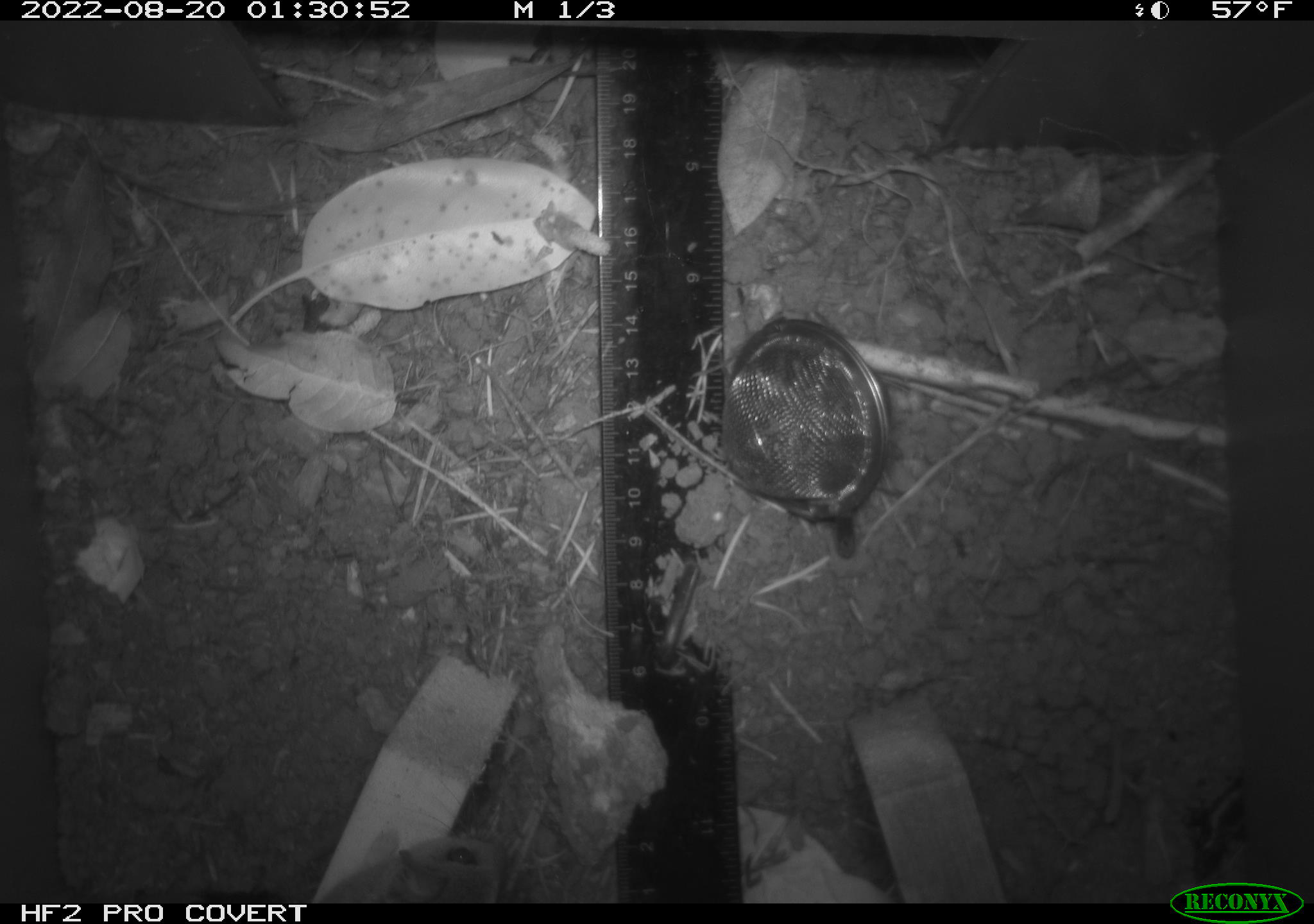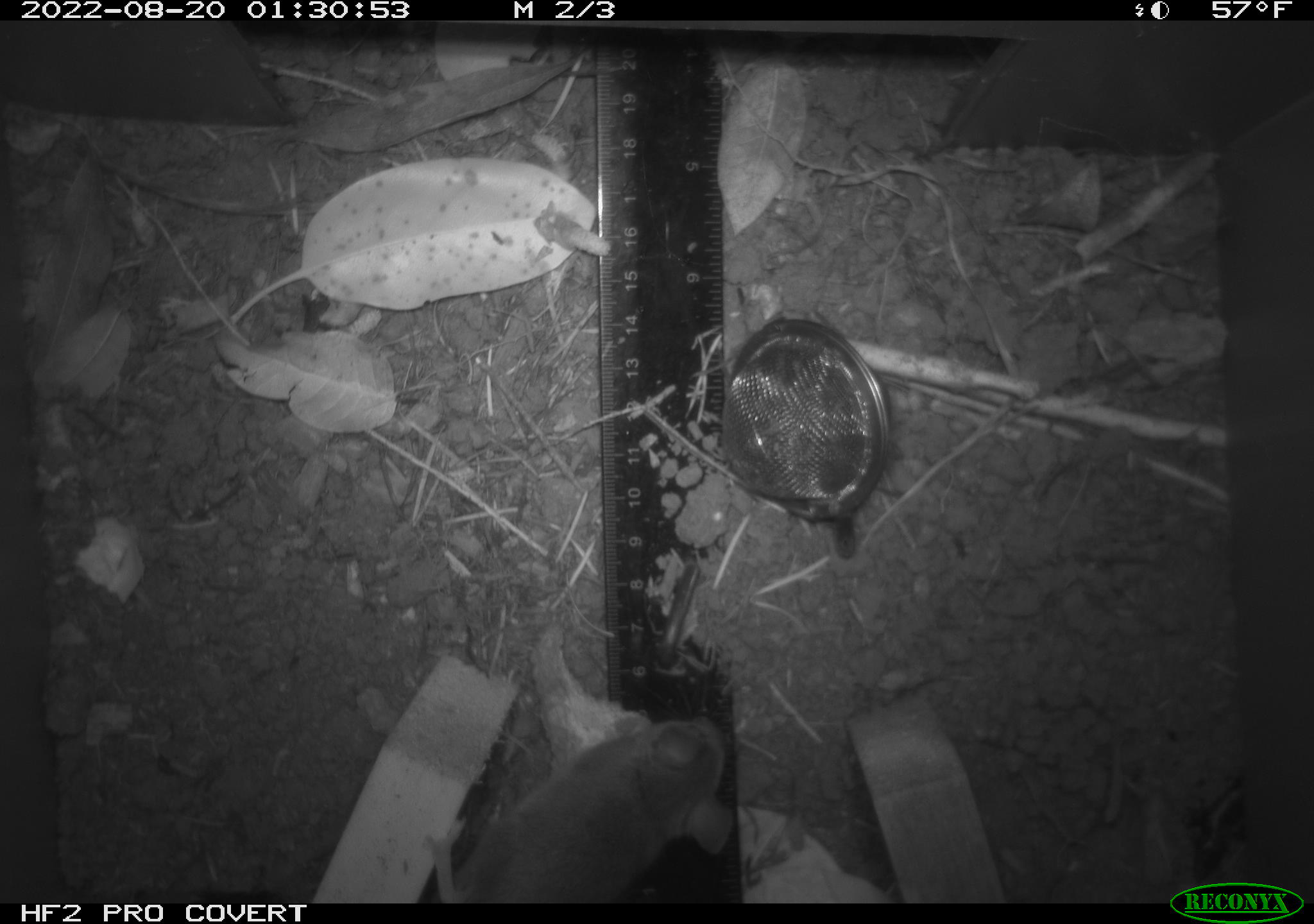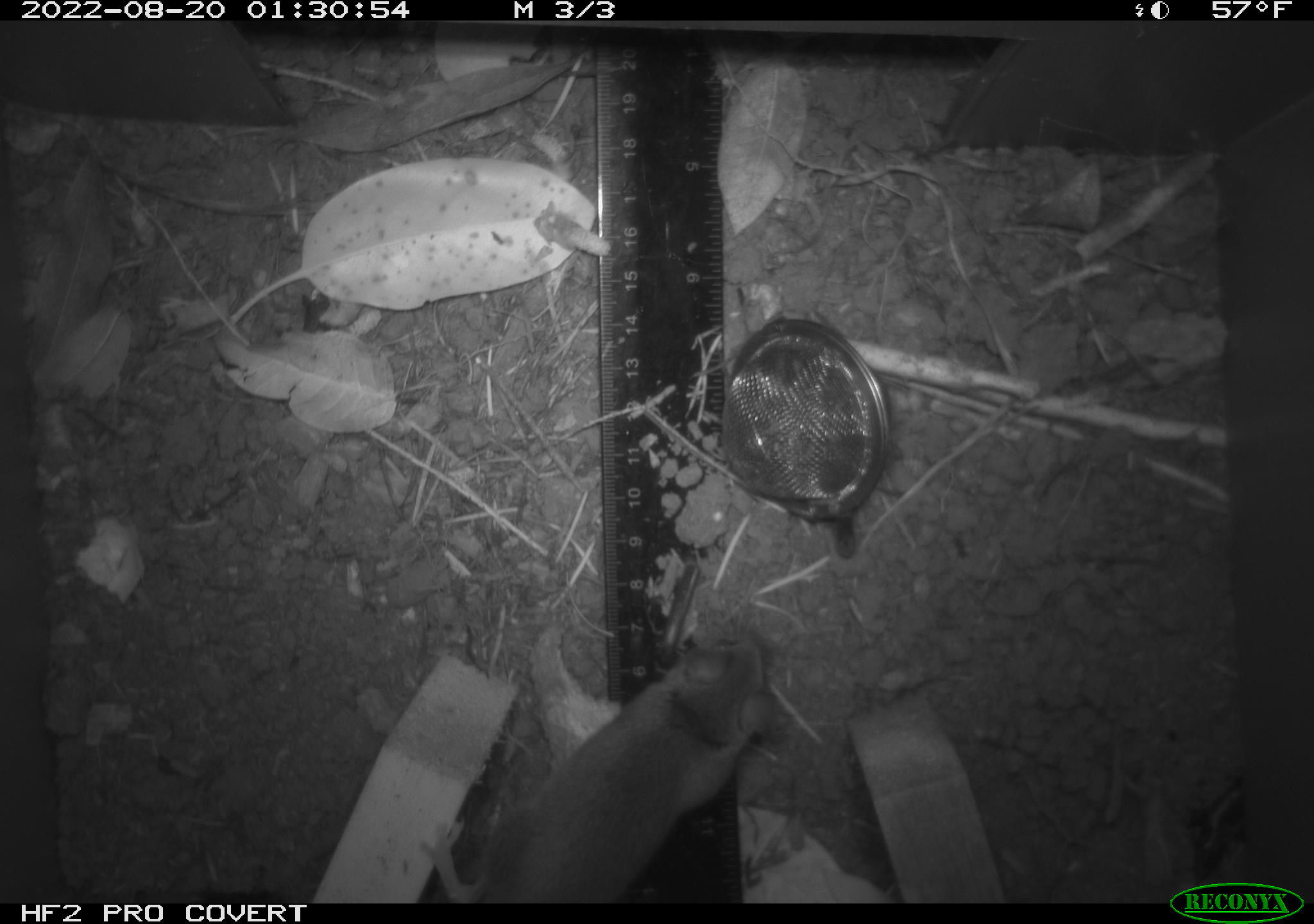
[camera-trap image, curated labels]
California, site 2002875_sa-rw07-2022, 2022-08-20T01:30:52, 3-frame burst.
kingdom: Animalia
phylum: Chordata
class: Mammalia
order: Rodentia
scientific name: Rodentia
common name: mouse species